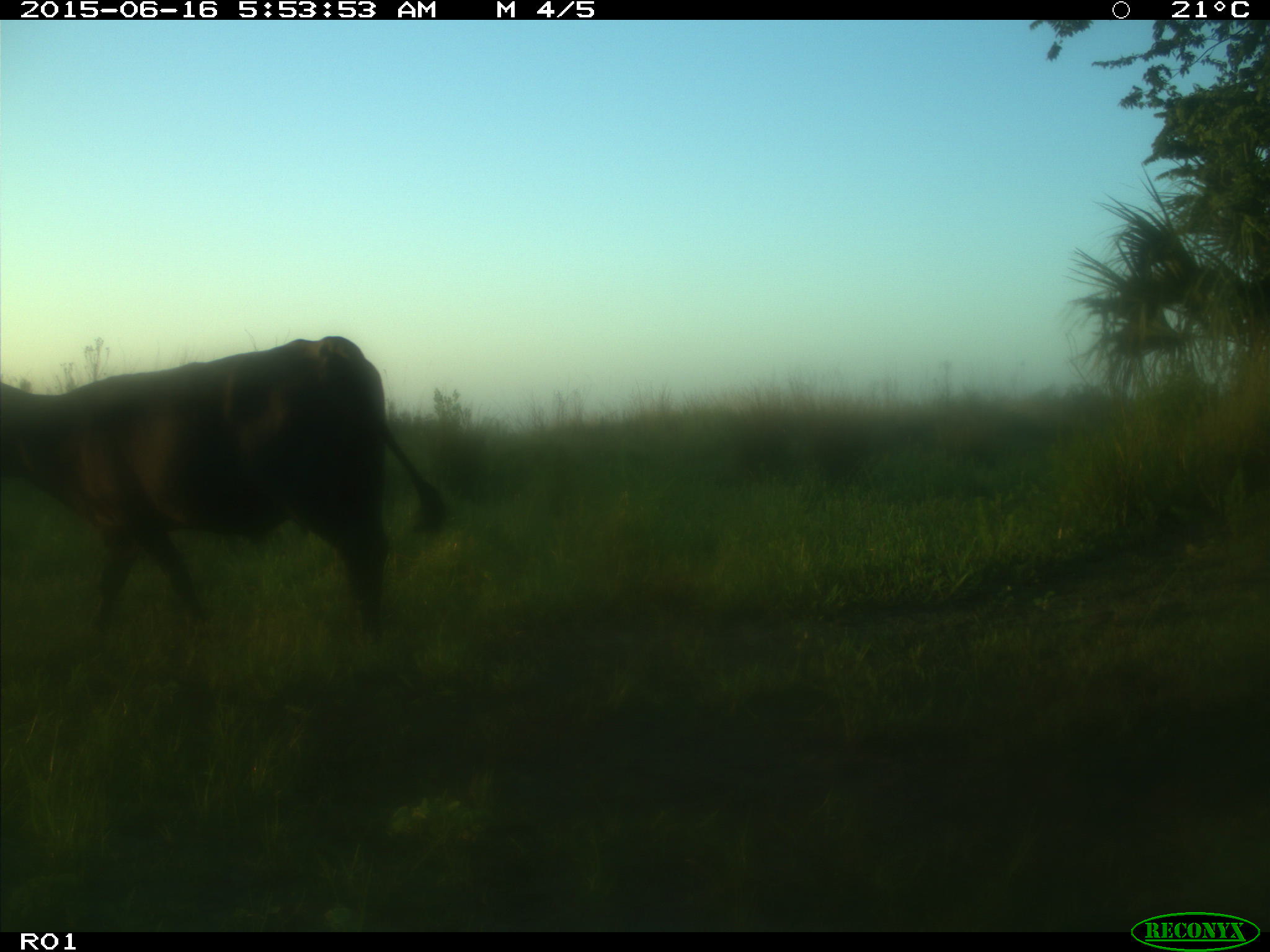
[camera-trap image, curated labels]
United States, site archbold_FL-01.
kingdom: Animalia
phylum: Chordata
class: Mammalia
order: Artiodactyla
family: Bovidae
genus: Bos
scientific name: Bos taurus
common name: domestic cow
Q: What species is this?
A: Bos taurus (domestic cow).